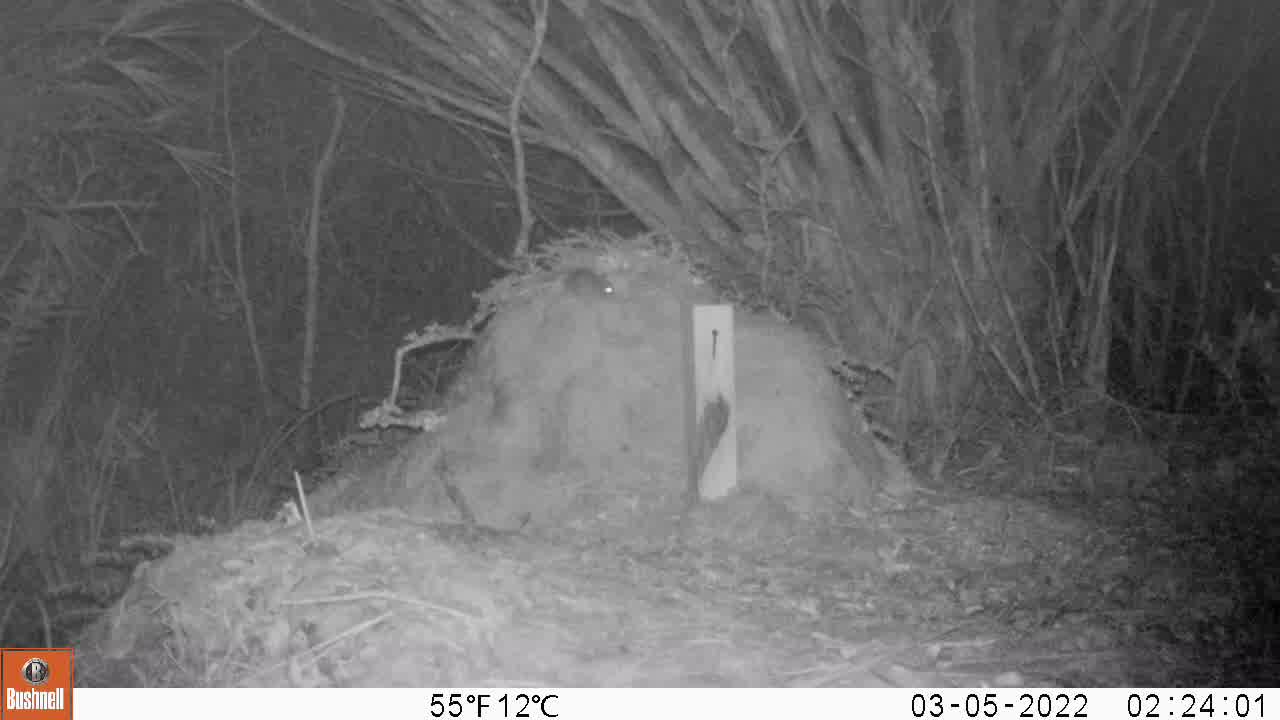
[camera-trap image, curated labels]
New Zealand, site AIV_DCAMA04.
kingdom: Animalia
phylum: Chordata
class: Mammalia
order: Rodentia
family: Muridae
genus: Mus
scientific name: Mus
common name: mouse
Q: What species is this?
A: Mouse (Mus).